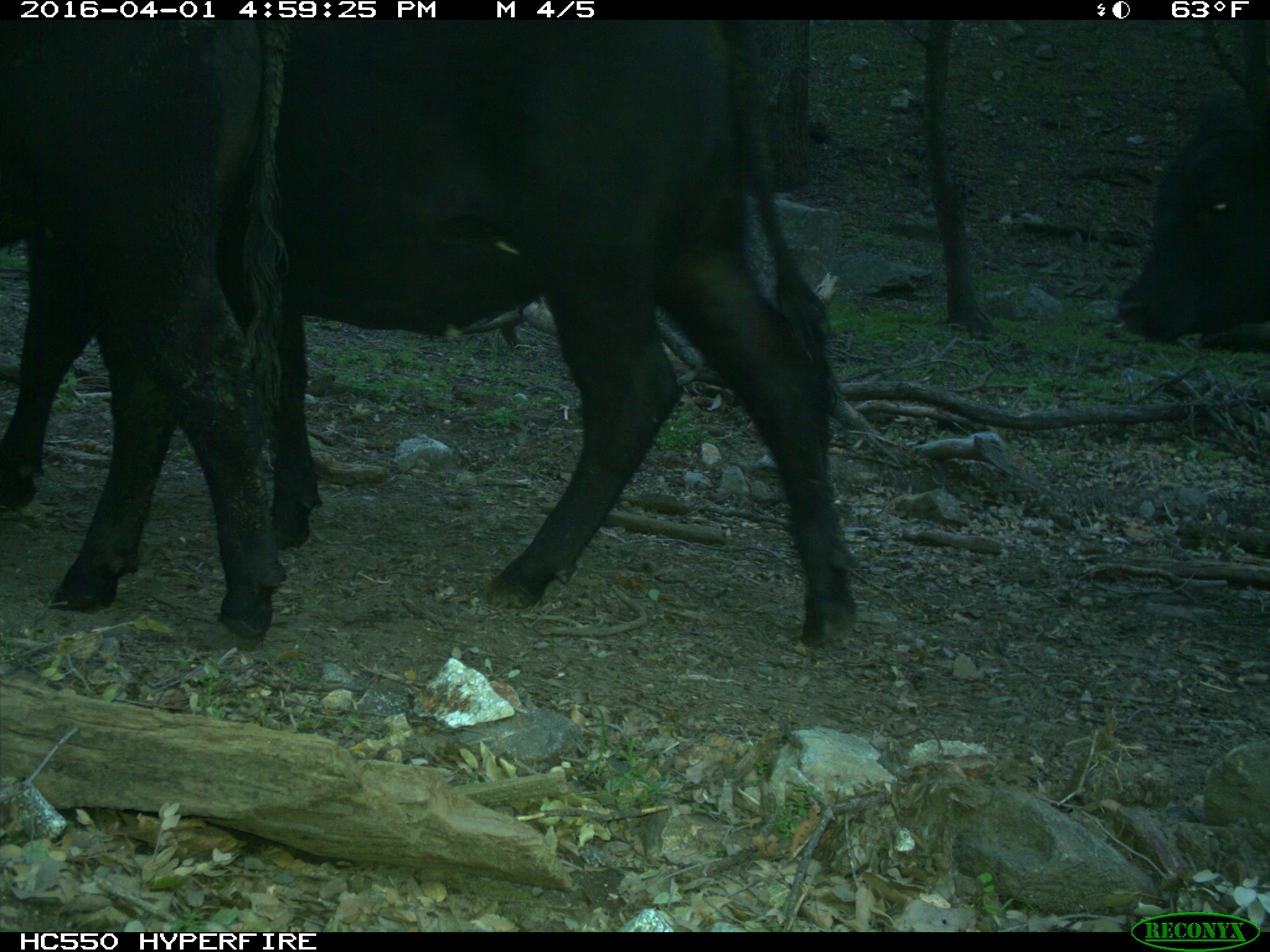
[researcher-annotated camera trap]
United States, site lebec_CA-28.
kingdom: Animalia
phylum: Chordata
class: Mammalia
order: Artiodactyla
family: Bovidae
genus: Bos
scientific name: Bos taurus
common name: domestic cow